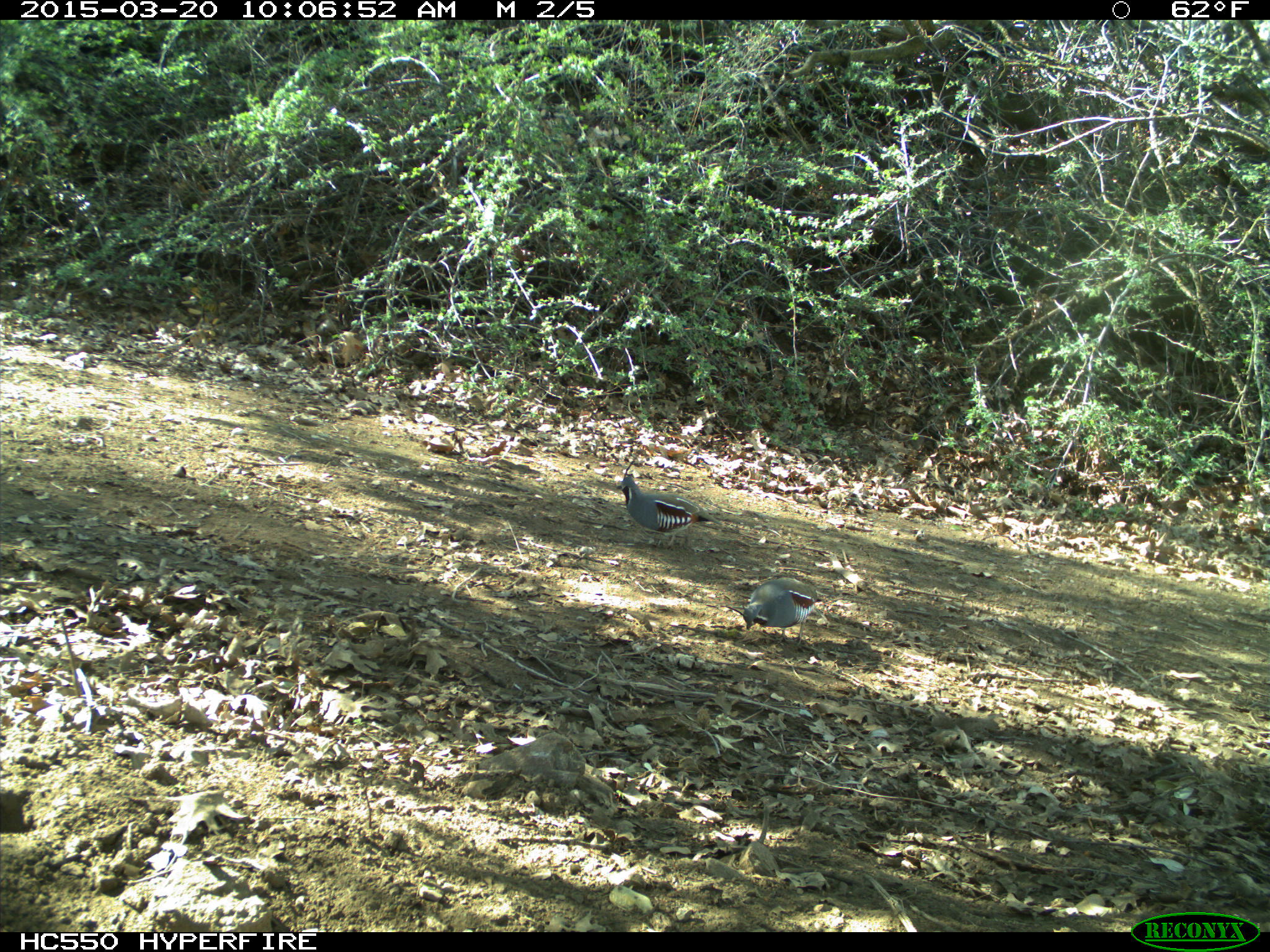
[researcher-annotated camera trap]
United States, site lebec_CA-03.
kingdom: Animalia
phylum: Chordata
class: Aves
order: Galliformes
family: Odontophoridae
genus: Callipepla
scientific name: Callipepla californica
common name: california quail